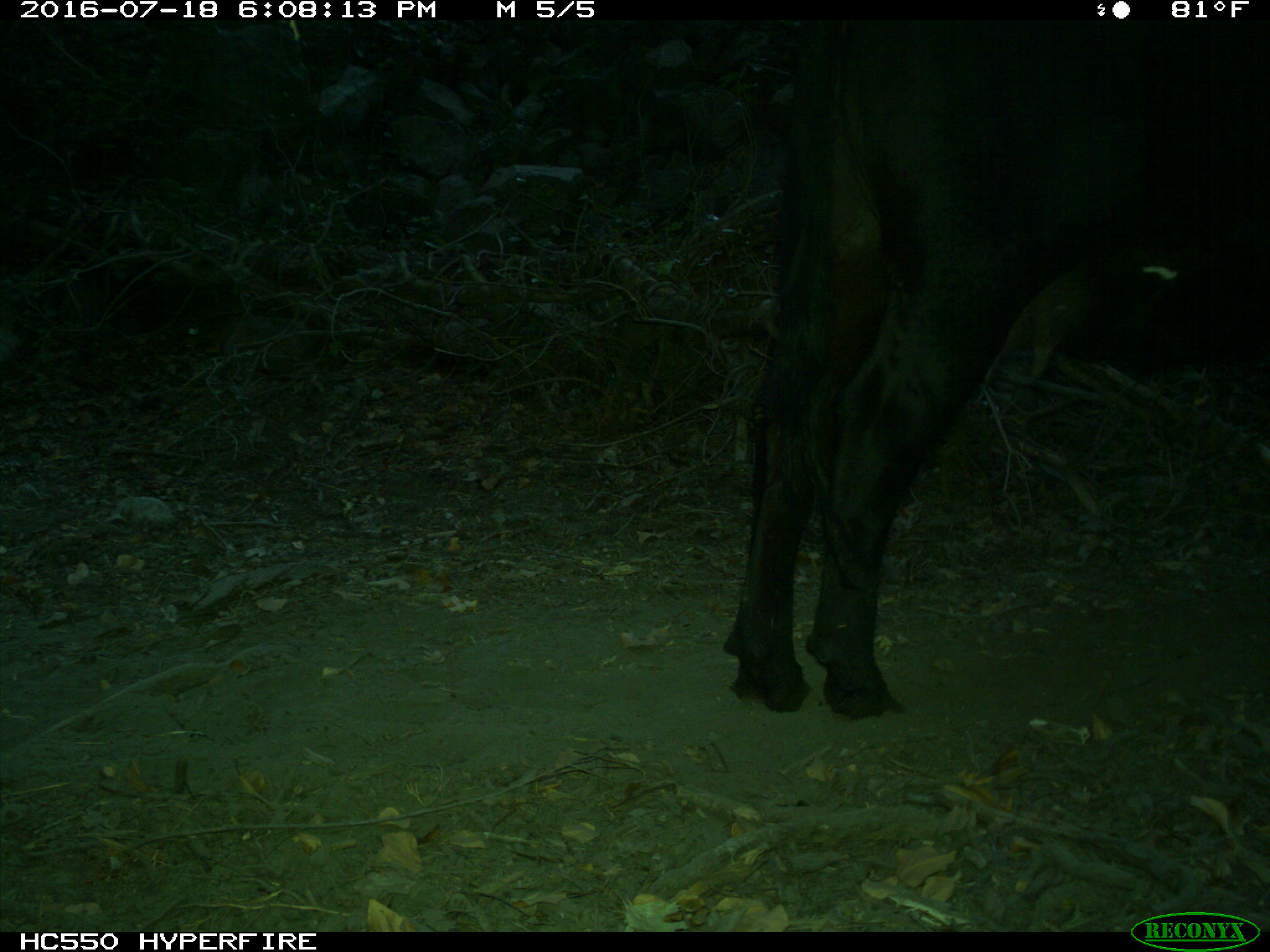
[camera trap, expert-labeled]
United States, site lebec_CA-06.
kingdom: Animalia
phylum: Chordata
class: Mammalia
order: Artiodactyla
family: Bovidae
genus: Bos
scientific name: Bos taurus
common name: domestic cow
Bos taurus (domestic cow).